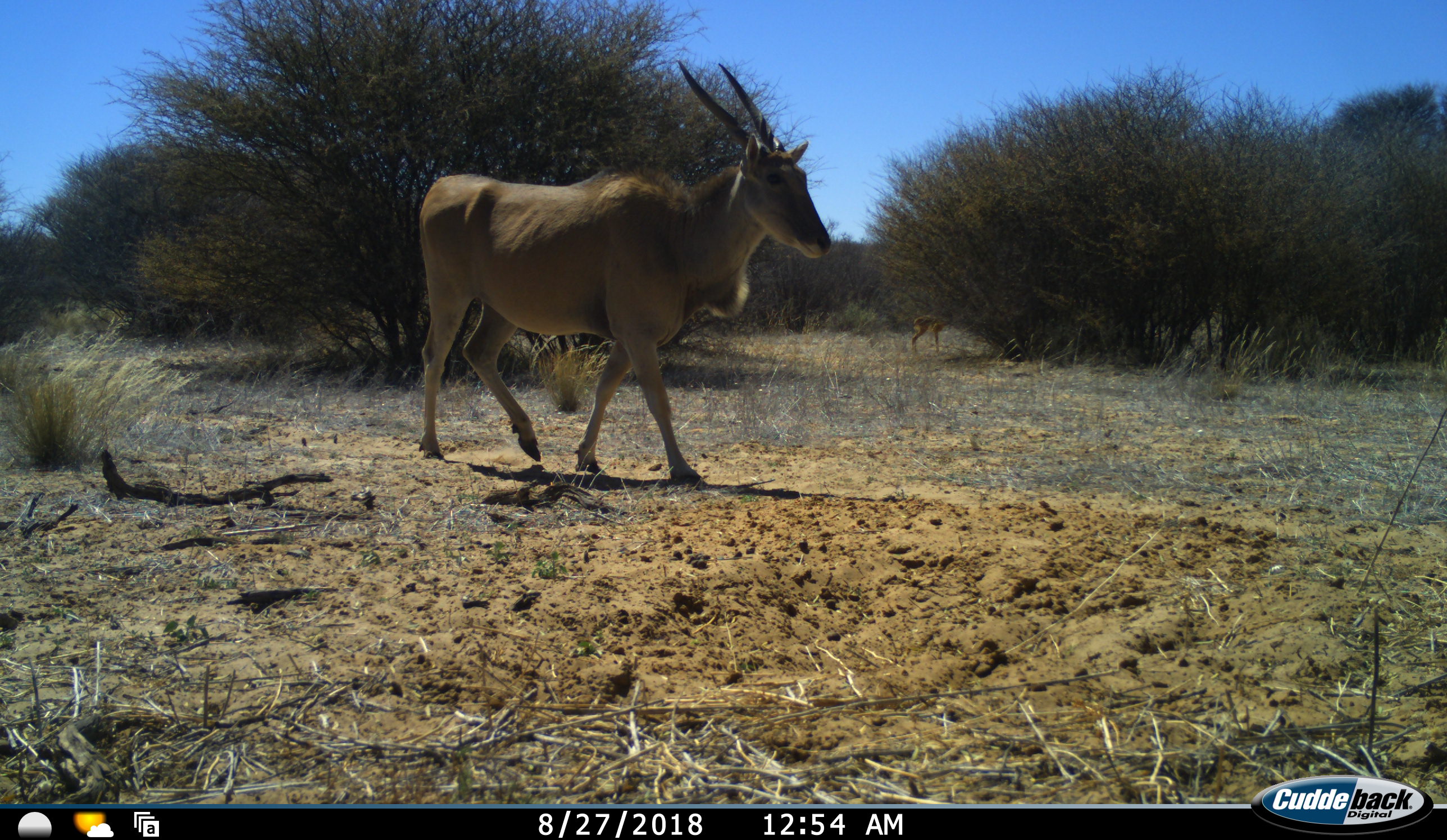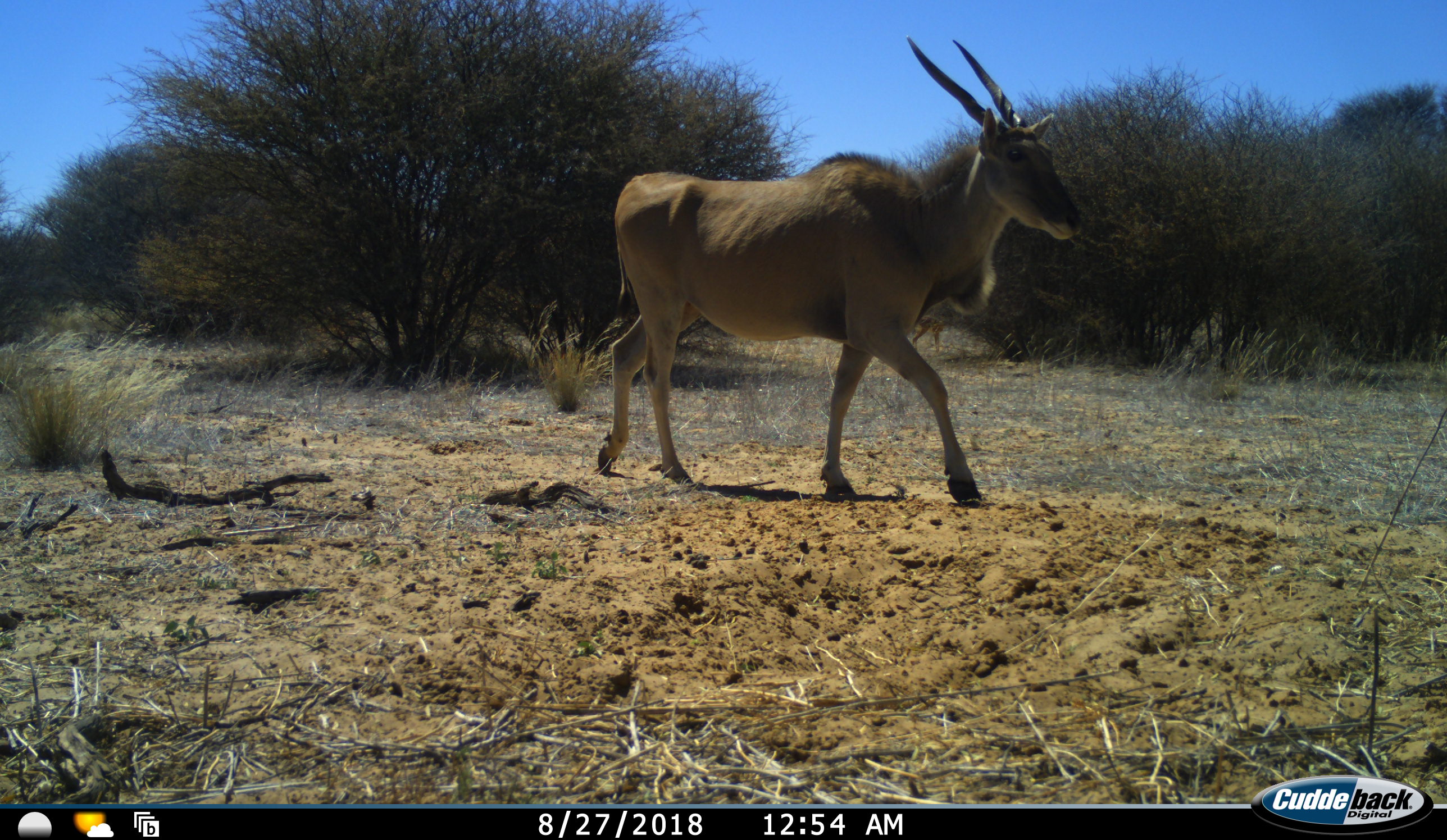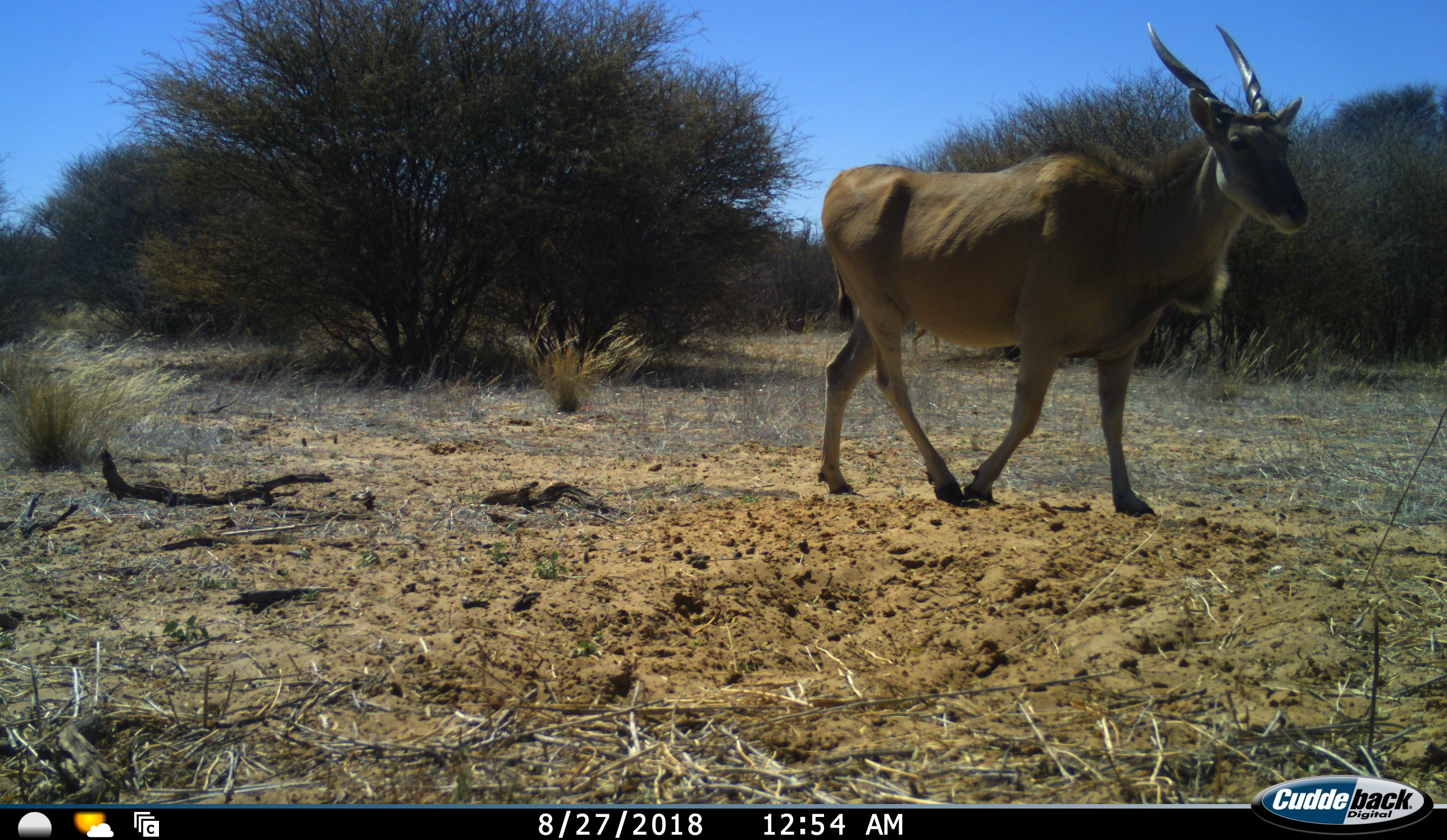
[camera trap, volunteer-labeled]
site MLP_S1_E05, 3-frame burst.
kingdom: Animalia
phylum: Chordata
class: Mammalia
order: Artiodactyla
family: Bovidae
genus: Tragelaphus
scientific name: Tragelaphus oryx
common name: eland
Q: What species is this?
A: Eland (Tragelaphus oryx).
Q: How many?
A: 1.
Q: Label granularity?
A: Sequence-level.